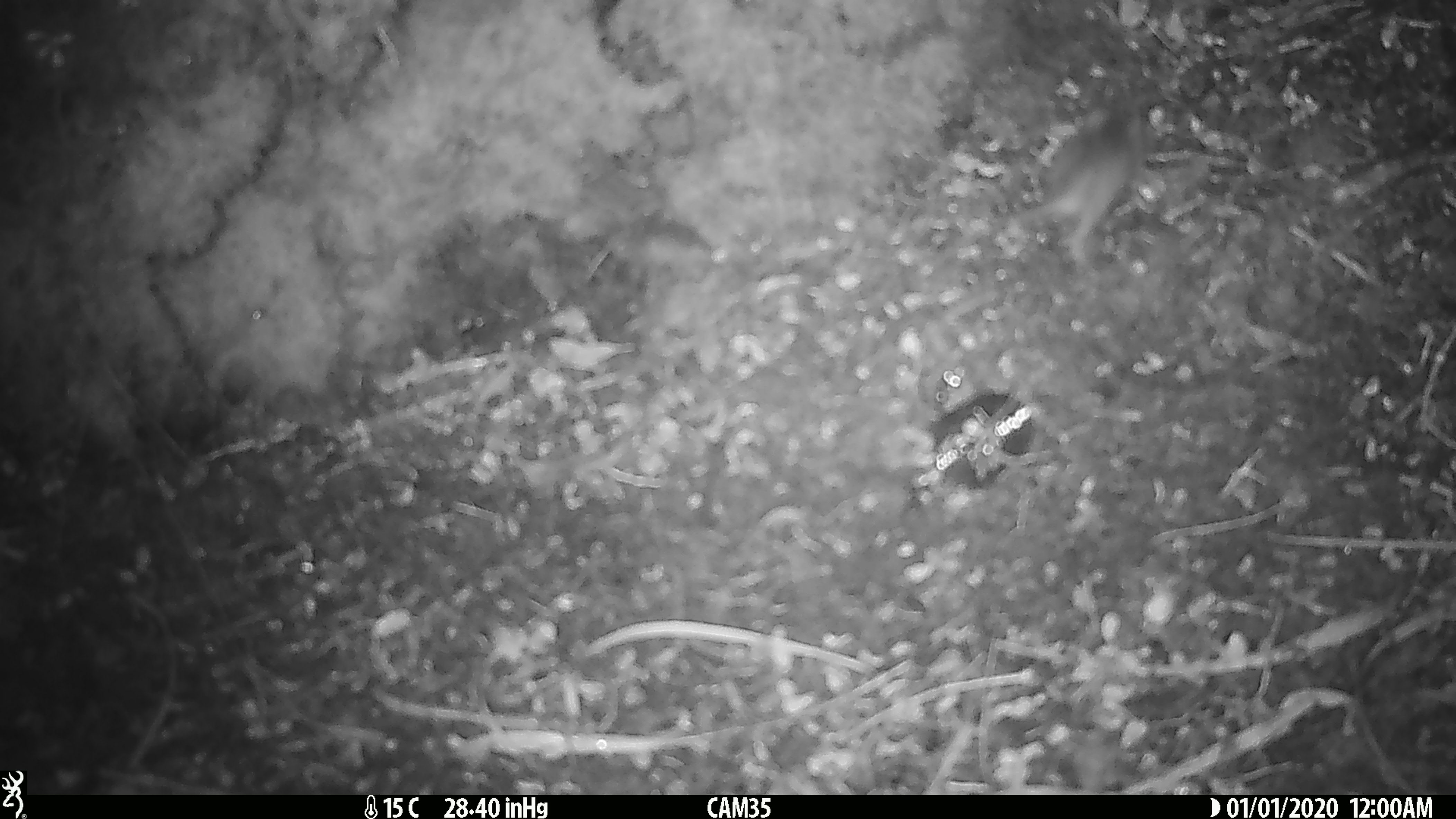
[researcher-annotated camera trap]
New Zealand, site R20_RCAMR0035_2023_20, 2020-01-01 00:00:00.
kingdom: Animalia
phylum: Chordata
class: Mammalia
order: Rodentia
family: Muridae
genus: Mus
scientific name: Mus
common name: mouse